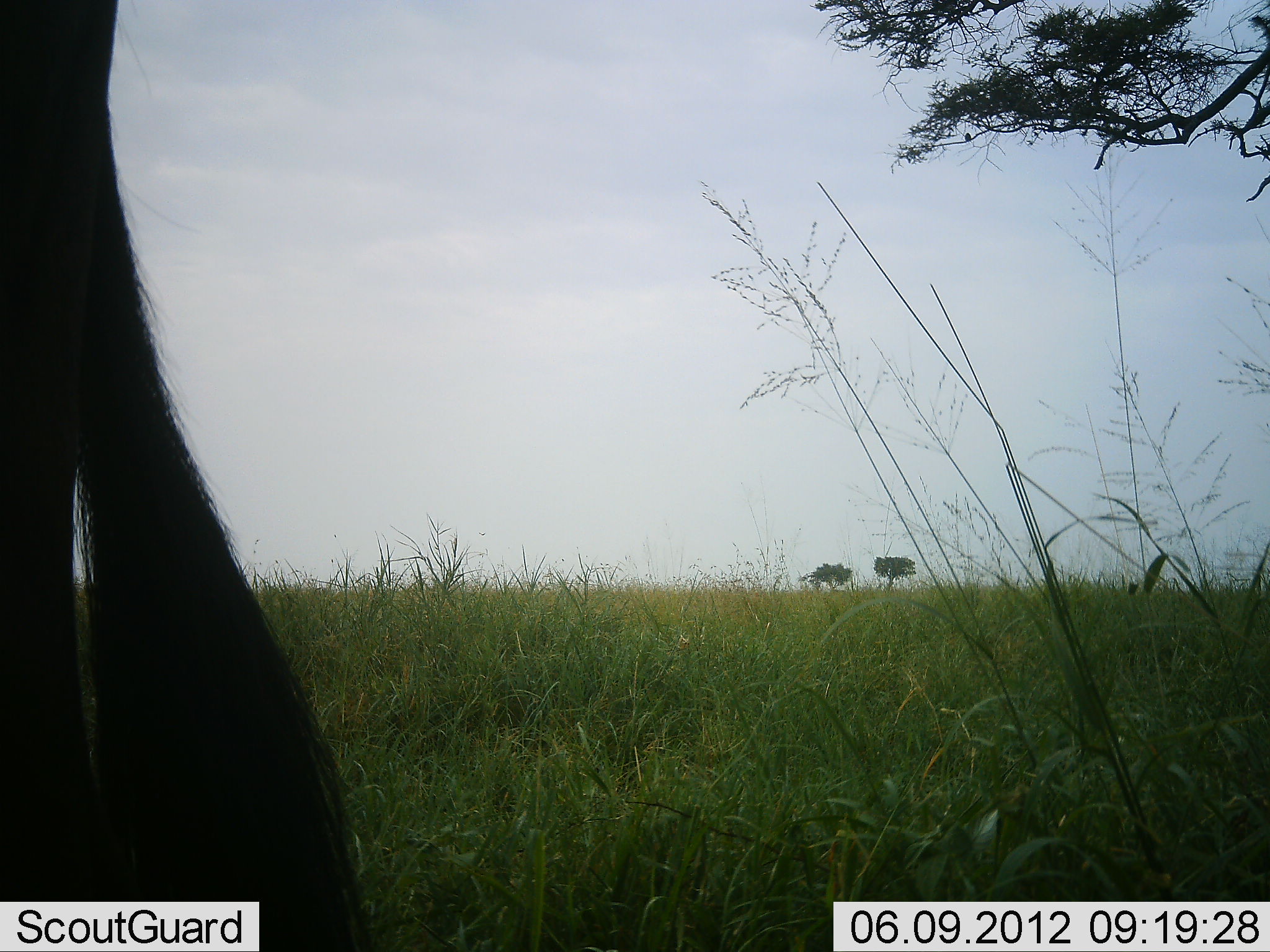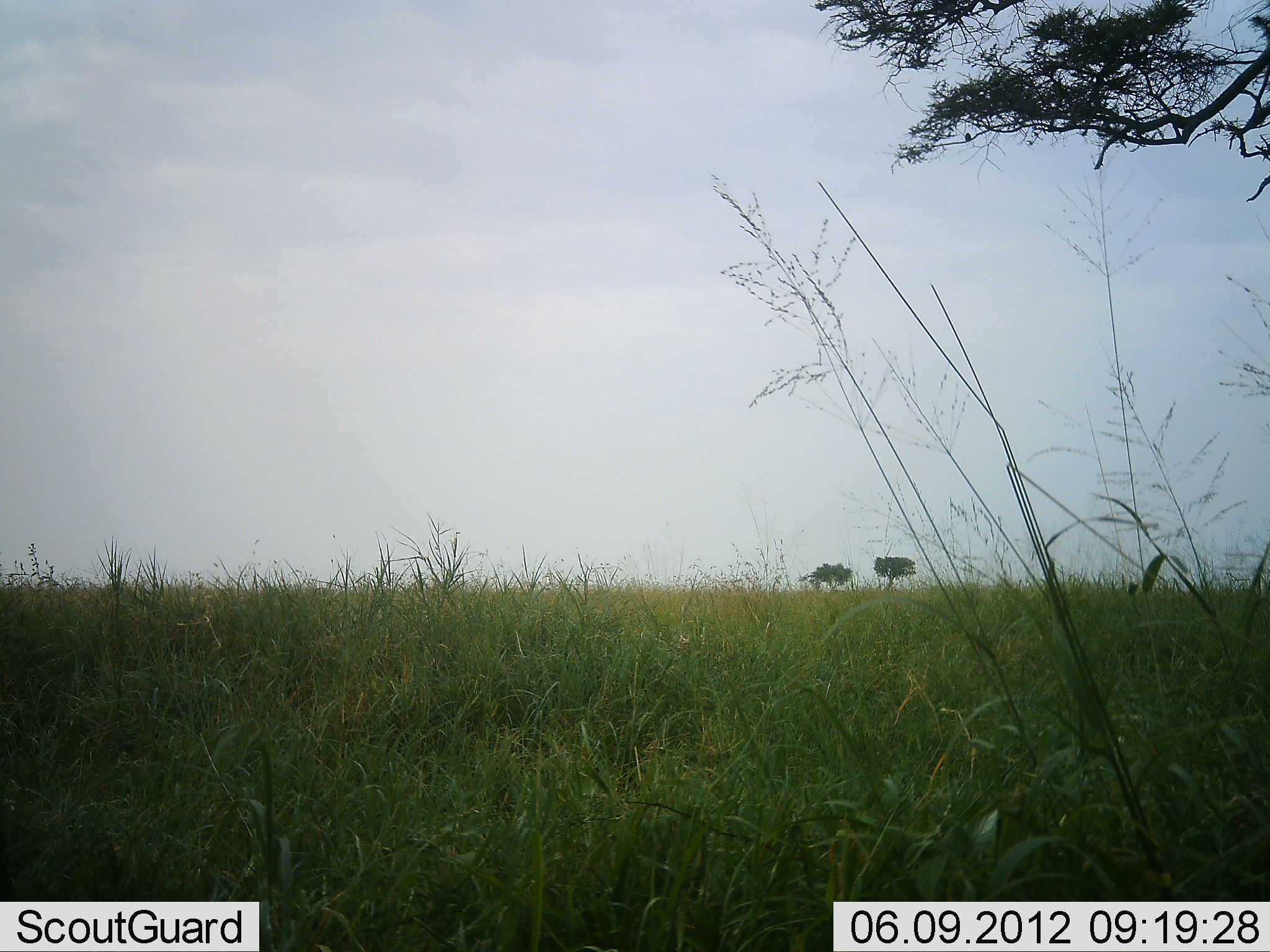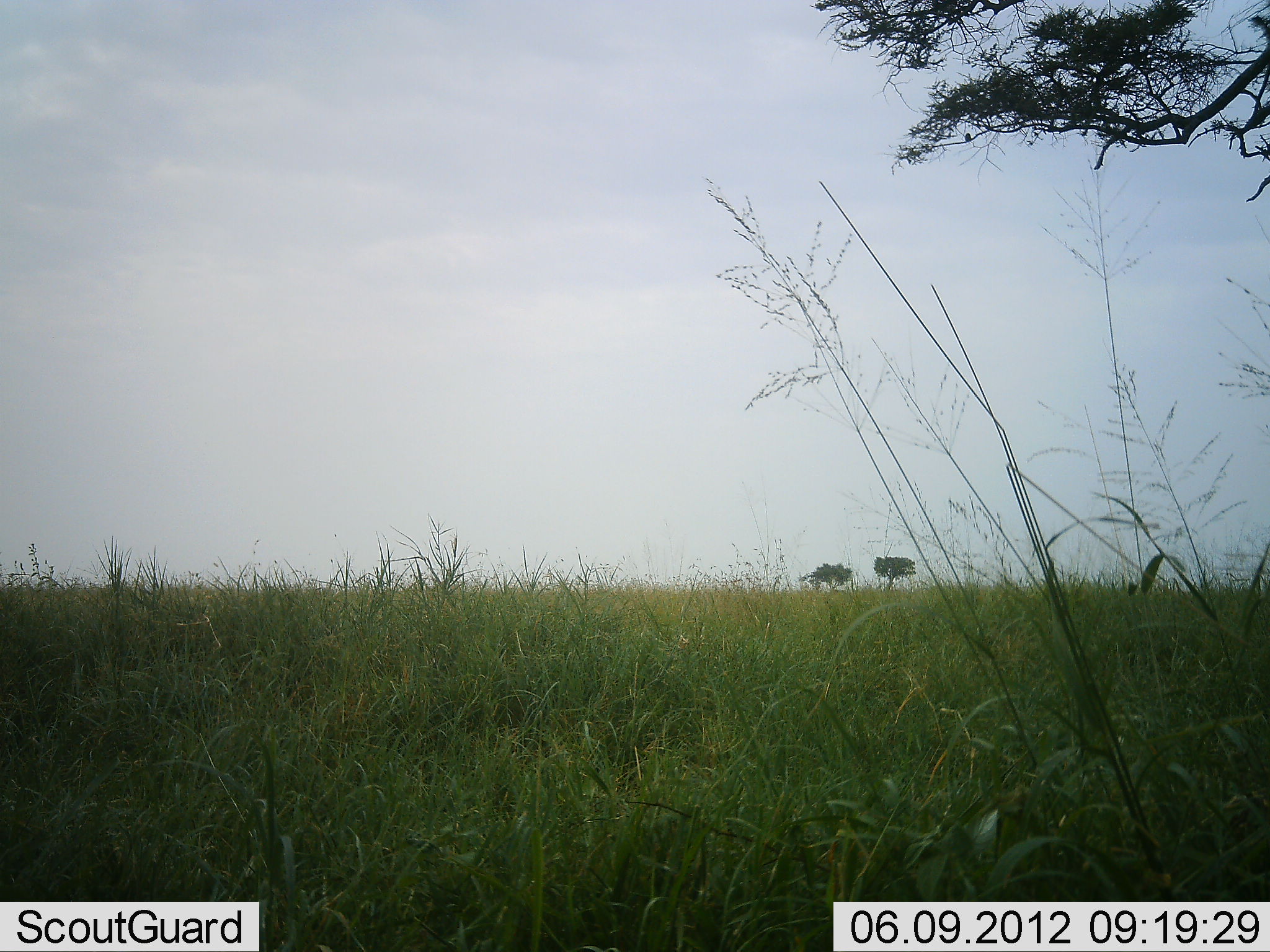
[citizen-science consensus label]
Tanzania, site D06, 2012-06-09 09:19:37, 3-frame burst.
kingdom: Animalia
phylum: Chordata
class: Mammalia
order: Artiodactyla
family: Bovidae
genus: Connochaetes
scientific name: Connochaetes taurinus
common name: blue wildebeest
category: wildebeest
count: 1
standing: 50%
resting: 0%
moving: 60%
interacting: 0%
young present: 0%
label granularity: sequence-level